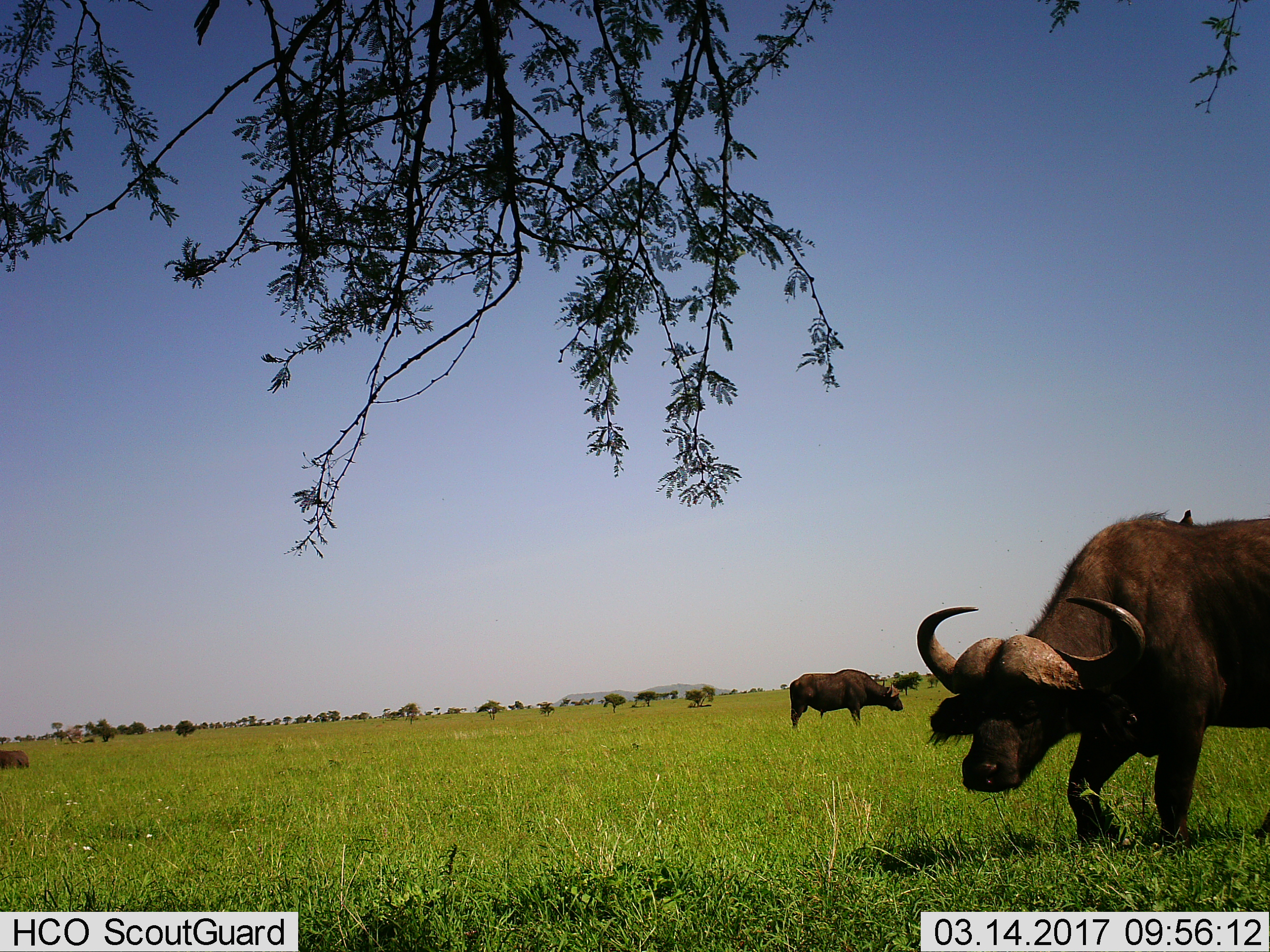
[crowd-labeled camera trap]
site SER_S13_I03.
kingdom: Animalia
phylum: Chordata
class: Mammalia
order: Artiodactyla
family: Bovidae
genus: Syncerus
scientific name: Syncerus caffer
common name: african buffalo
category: buffalo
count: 3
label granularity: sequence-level